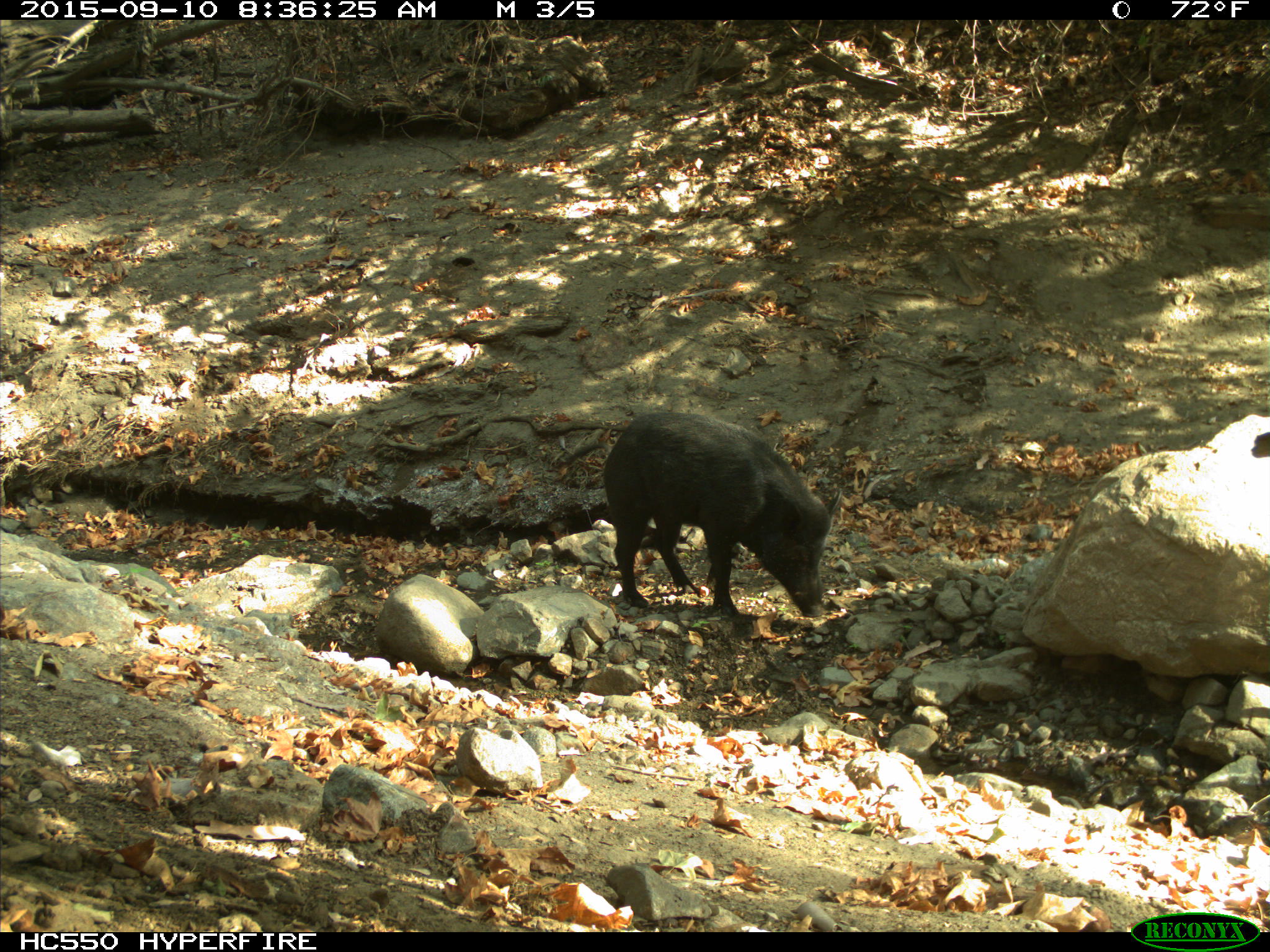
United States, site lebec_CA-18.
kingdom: Animalia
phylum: Chordata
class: Mammalia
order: Artiodactyla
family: Suidae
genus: Sus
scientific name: Sus scrofa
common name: wild boar